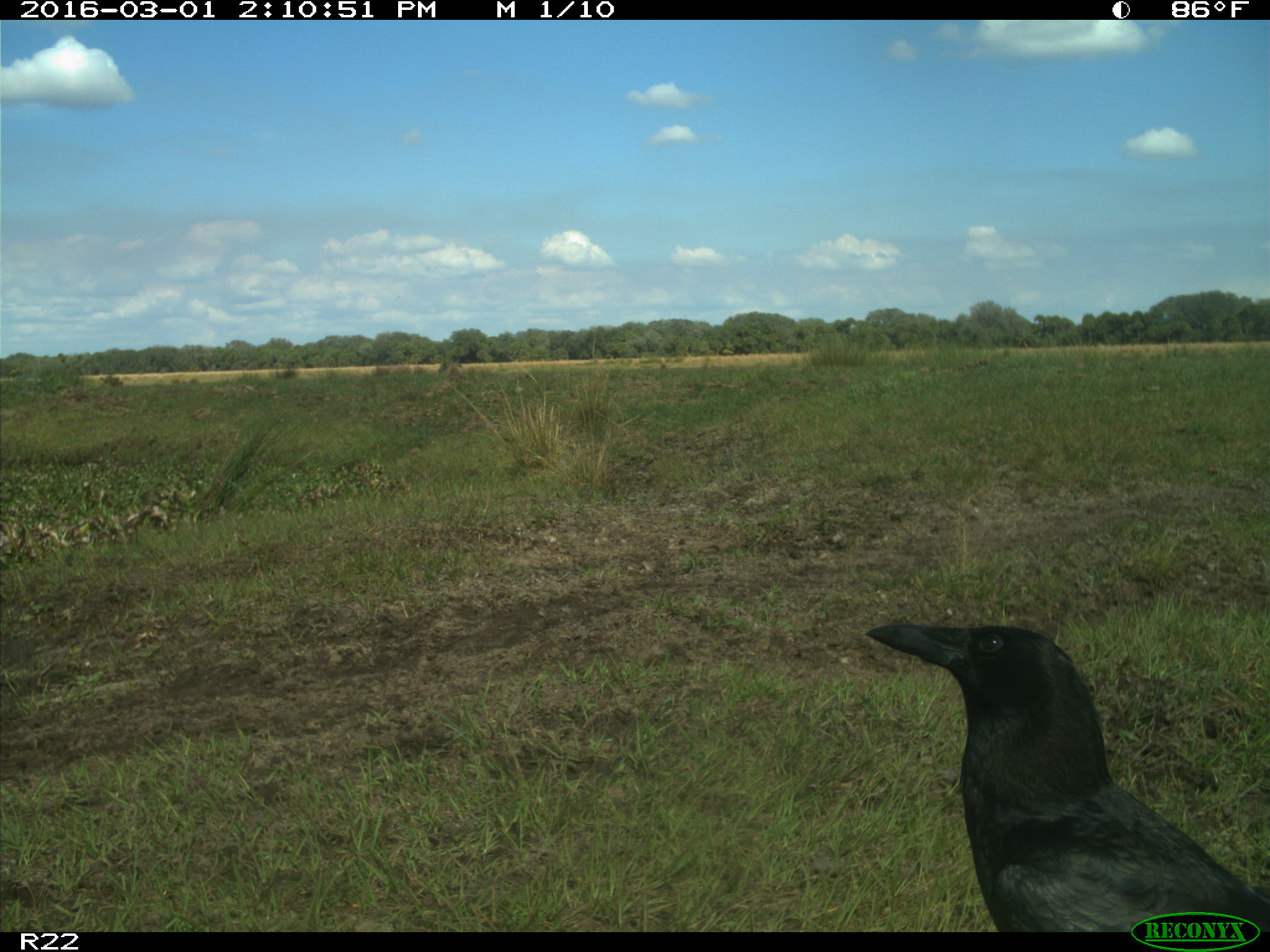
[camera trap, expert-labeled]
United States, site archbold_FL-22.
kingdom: Animalia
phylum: Chordata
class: Mammalia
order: Artiodactyla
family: Bovidae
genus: Bos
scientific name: Bos taurus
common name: domestic cow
Bos taurus (domestic cow).